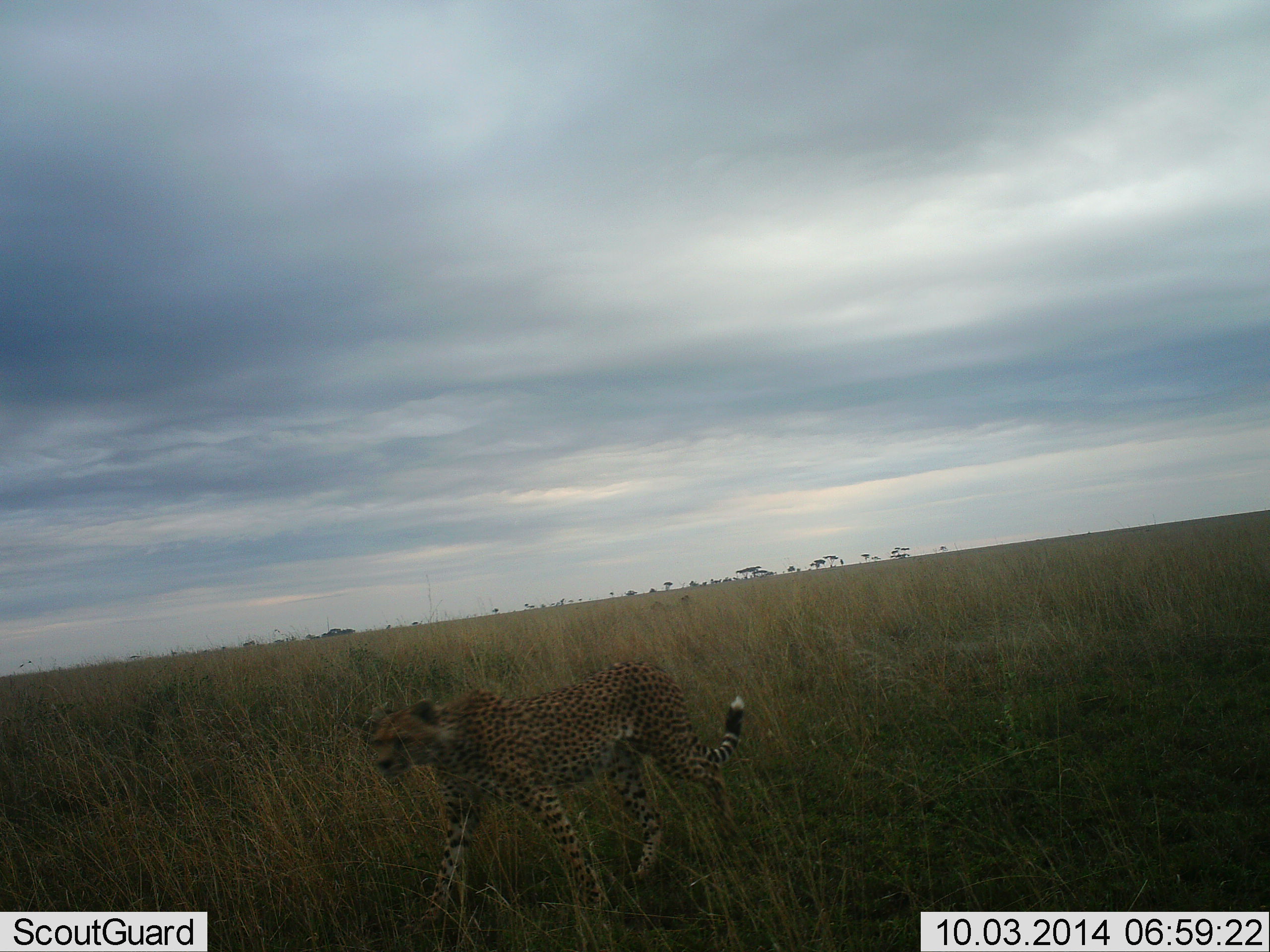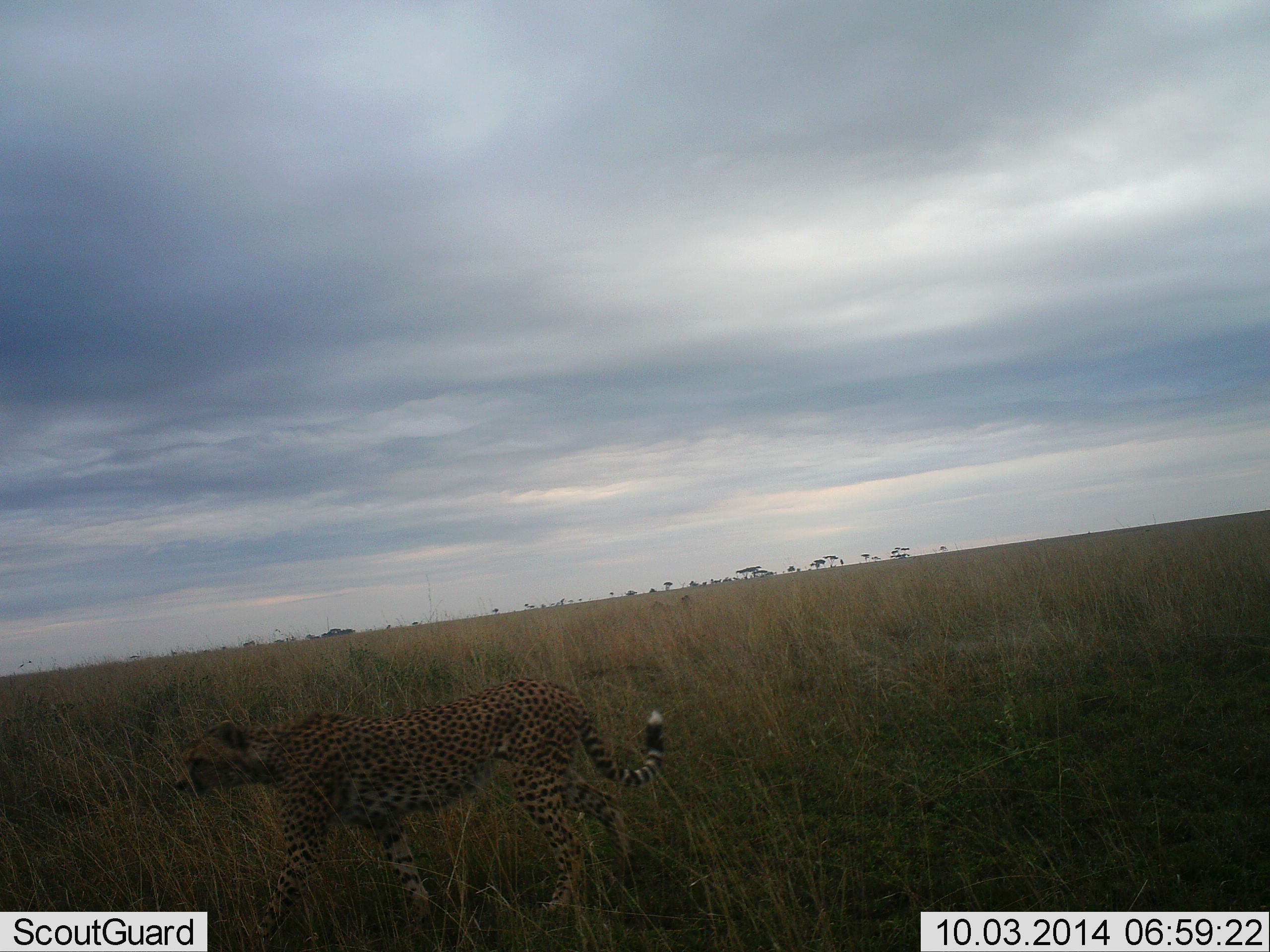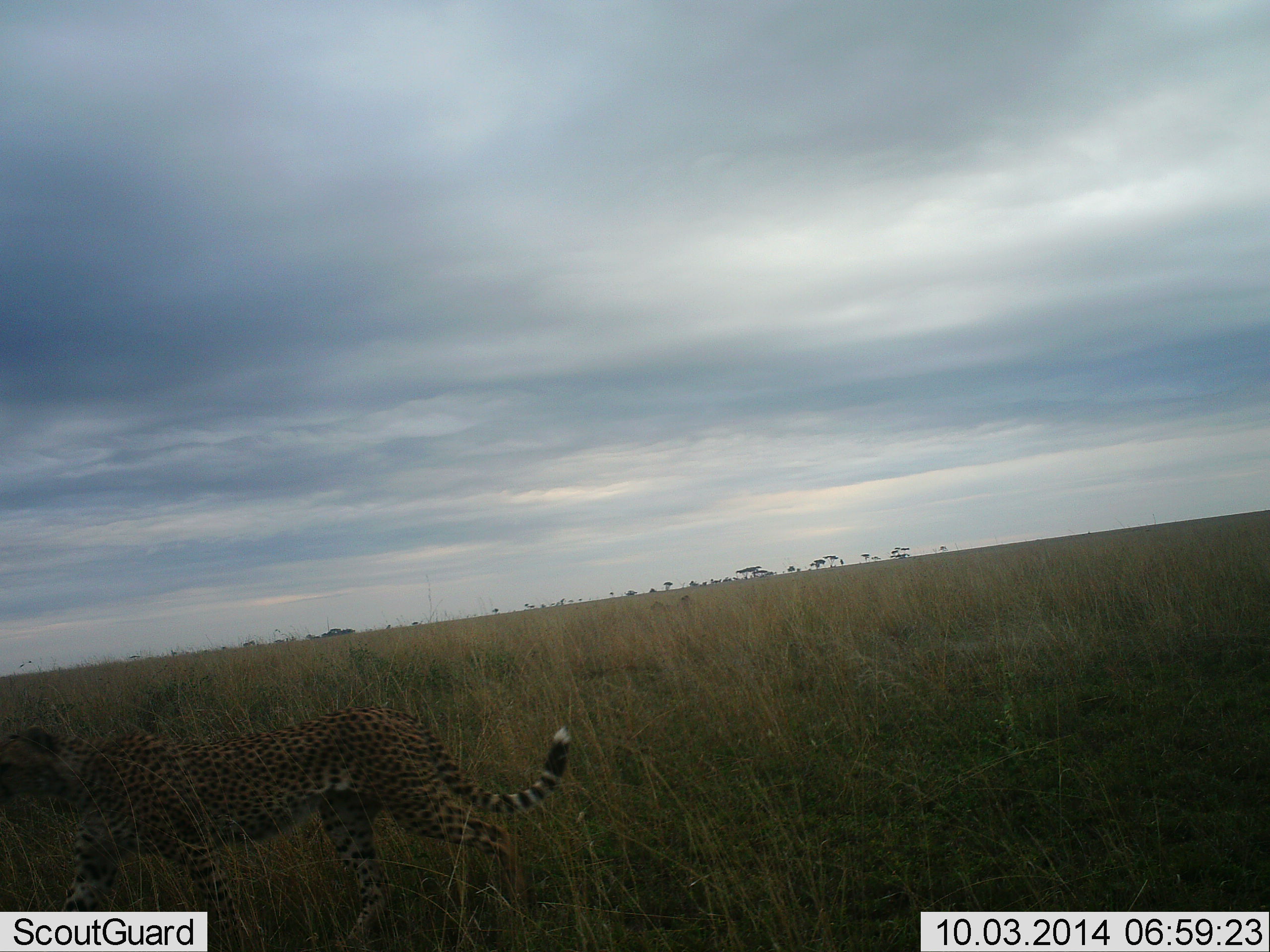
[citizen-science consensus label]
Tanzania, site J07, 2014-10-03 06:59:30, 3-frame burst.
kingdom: Animalia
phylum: Chordata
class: Mammalia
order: Carnivora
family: Felidae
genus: Acinonyx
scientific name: Acinonyx jubatus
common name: cheetah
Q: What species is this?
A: Cheetah (Acinonyx jubatus).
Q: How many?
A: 1.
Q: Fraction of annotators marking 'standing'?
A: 0%.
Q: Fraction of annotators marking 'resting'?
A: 0%.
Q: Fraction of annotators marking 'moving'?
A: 100%.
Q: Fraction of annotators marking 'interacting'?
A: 0%.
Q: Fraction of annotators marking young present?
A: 0%.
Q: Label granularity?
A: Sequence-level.